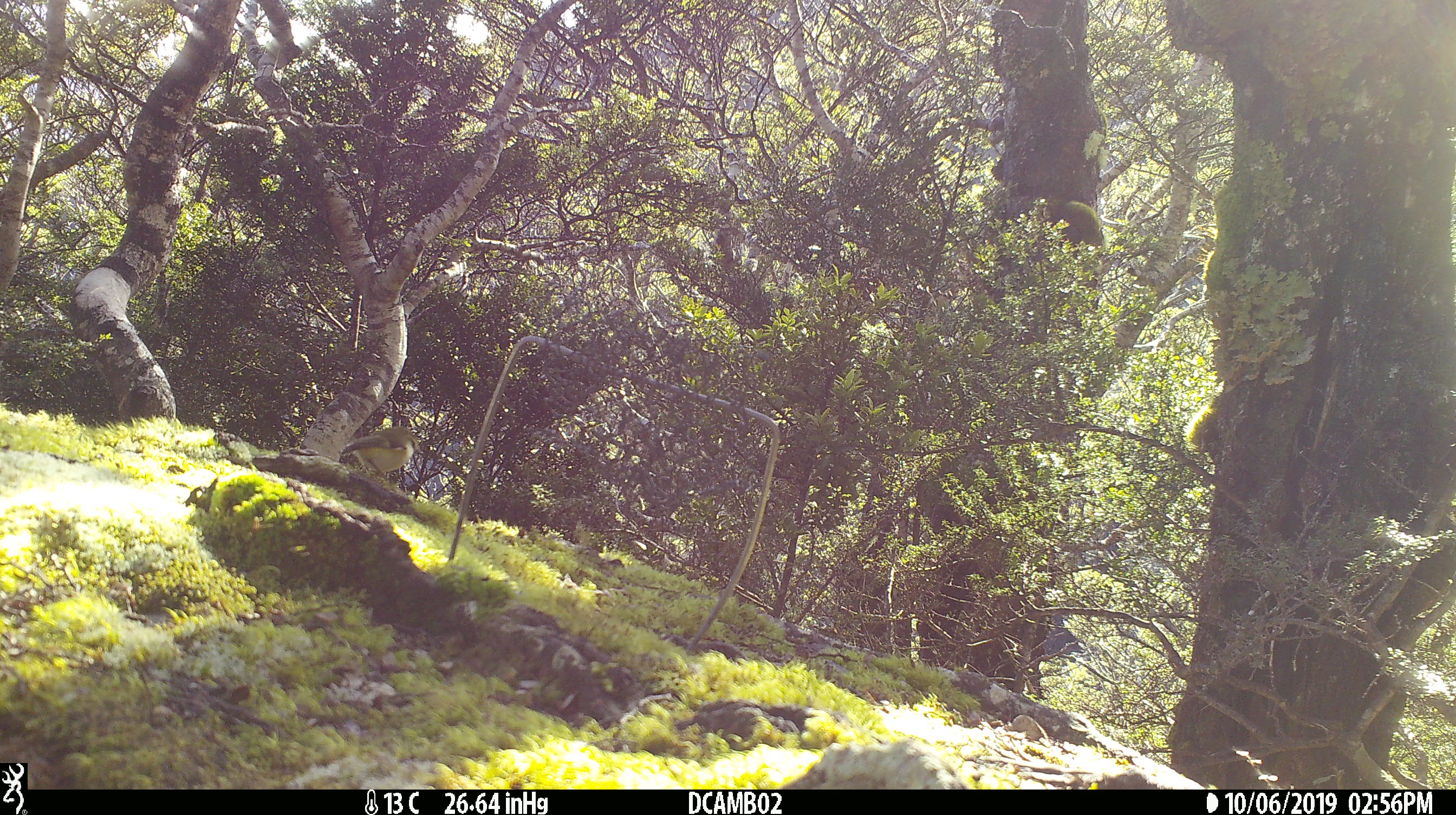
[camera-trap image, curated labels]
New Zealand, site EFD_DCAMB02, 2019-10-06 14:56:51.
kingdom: Animalia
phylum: Chordata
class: Aves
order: Passeriformes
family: Acanthisittidae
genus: Acanthisitta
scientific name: Acanthisitta chloris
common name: rifleman